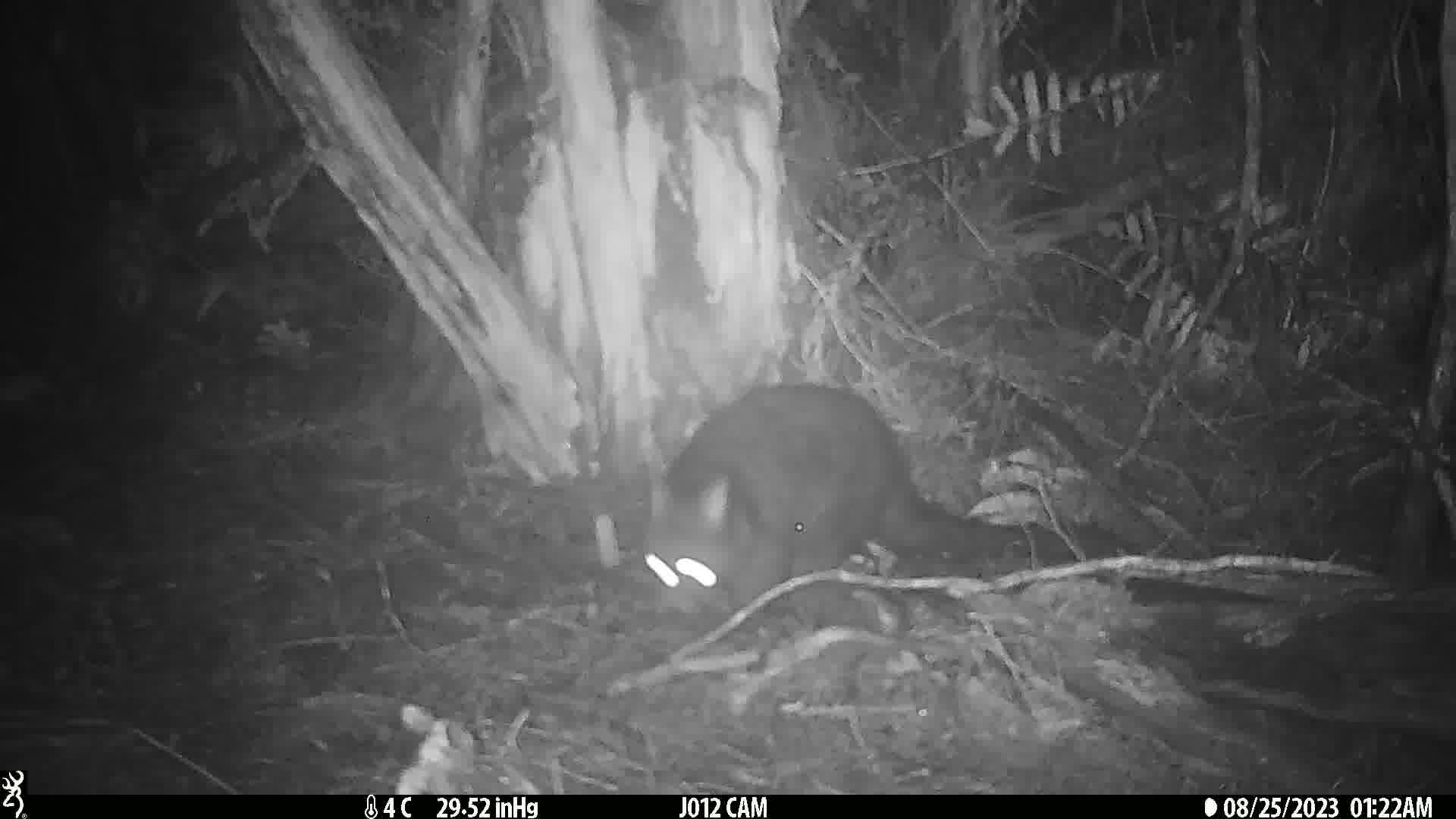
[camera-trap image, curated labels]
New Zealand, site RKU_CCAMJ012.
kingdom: Animalia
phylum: Chordata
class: Mammalia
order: Diprotodontia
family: Phalangeridae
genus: Trichosurus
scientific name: Trichosurus vulpecula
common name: common brushtail possum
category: possum